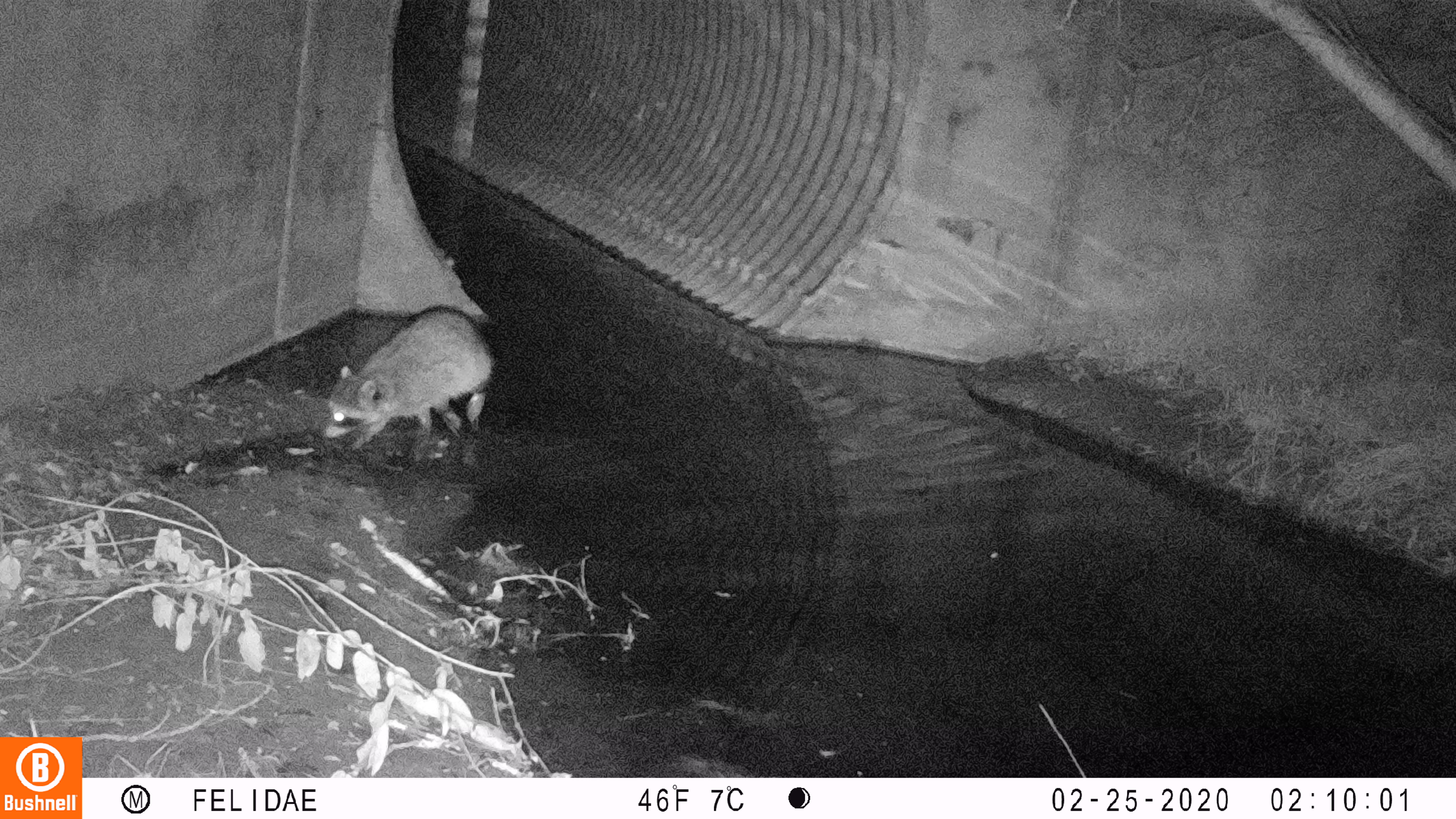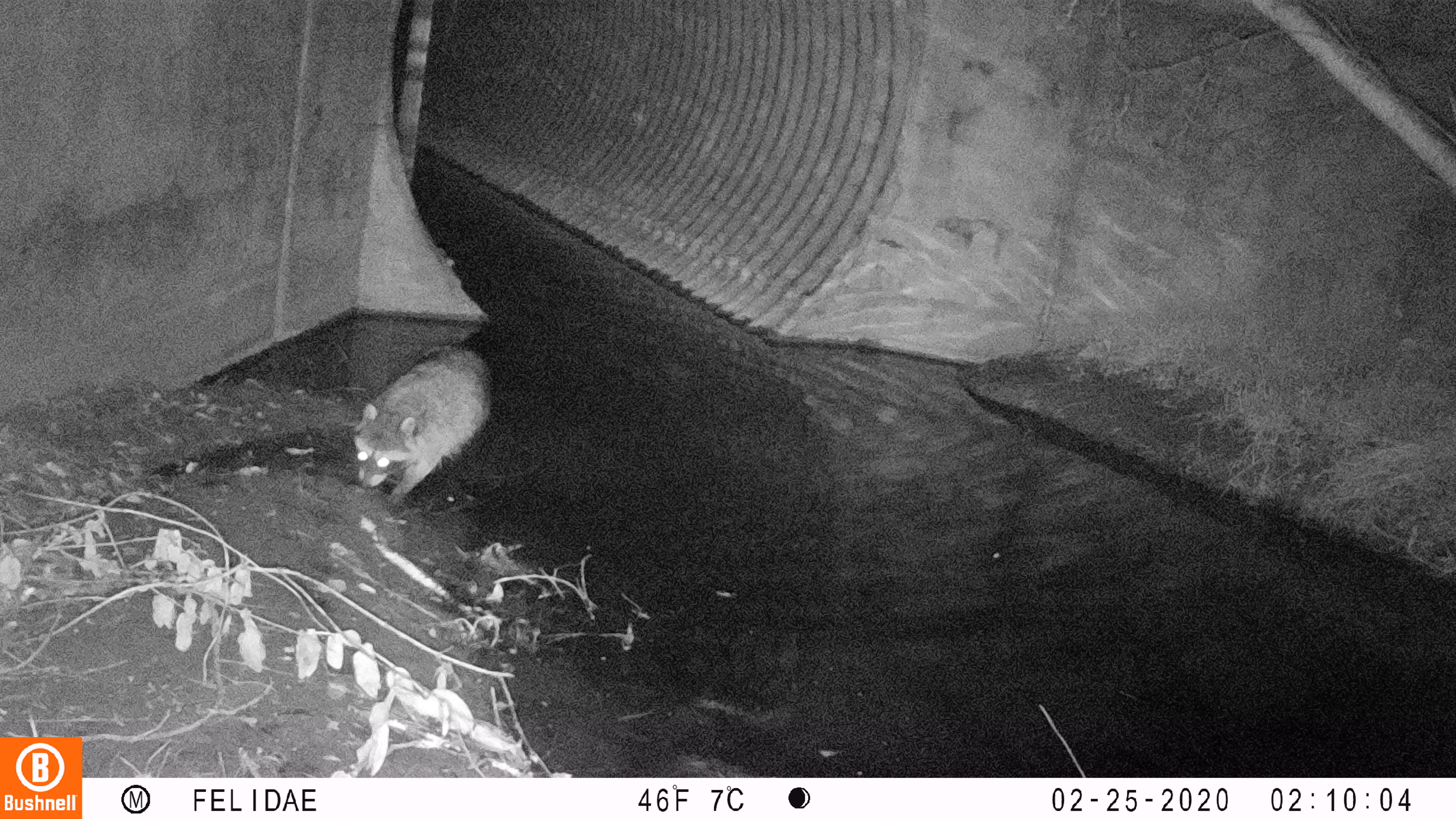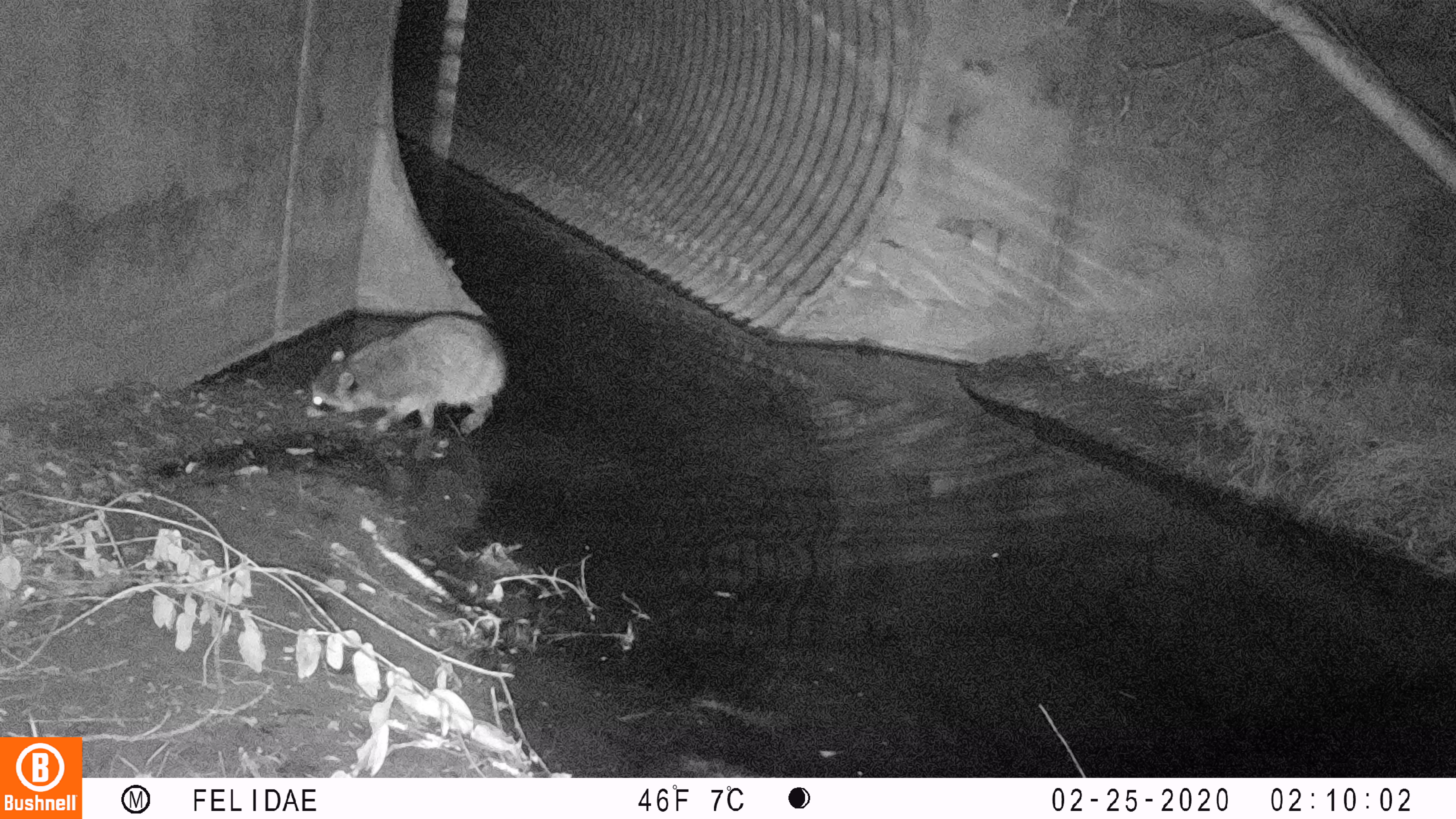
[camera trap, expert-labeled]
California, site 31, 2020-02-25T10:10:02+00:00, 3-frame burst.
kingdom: Animalia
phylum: Chordata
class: Mammalia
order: Carnivora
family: Procyonidae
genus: Procyon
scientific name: Procyon lotor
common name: raccoon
Raccoon (Procyon lotor).